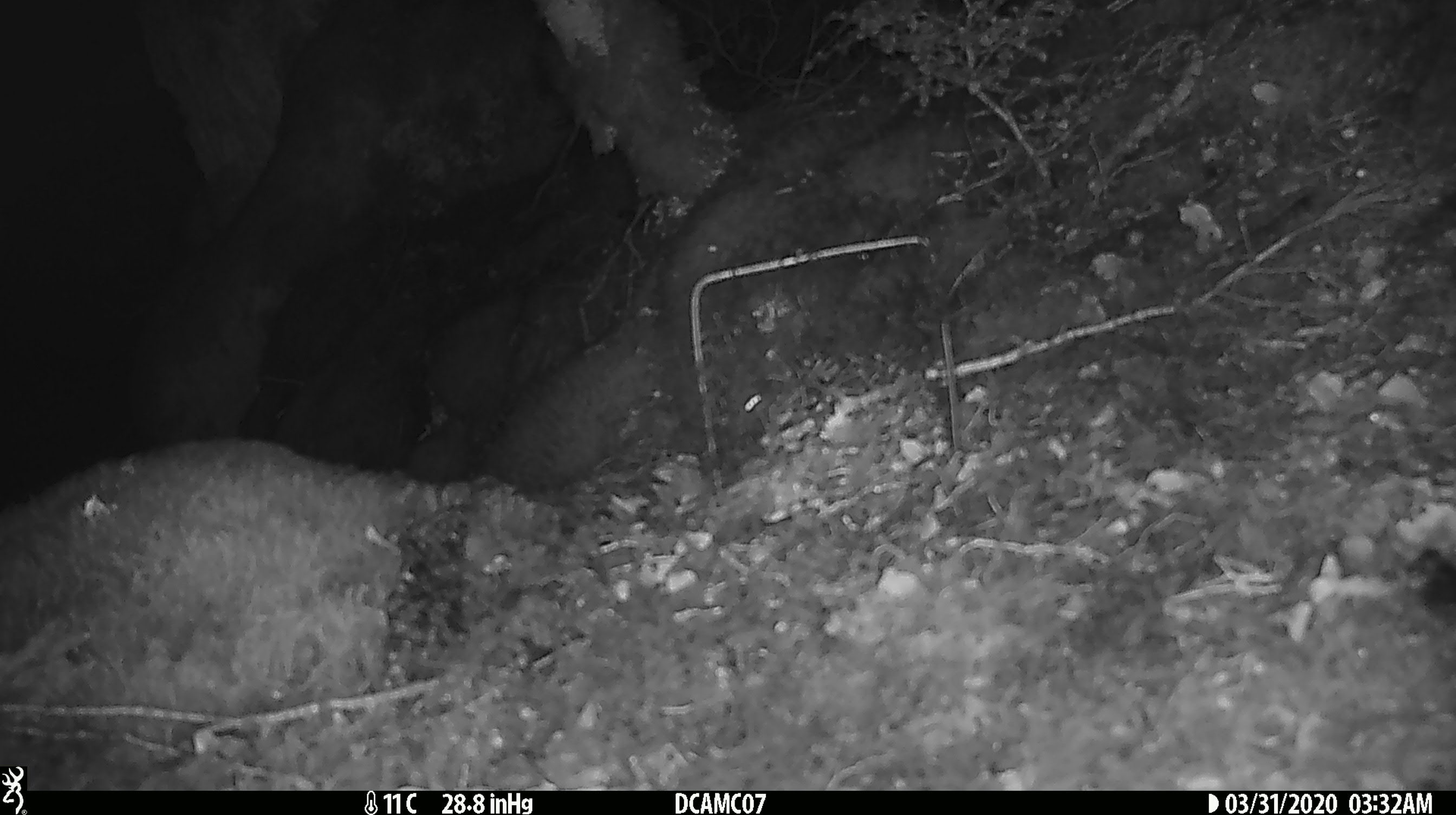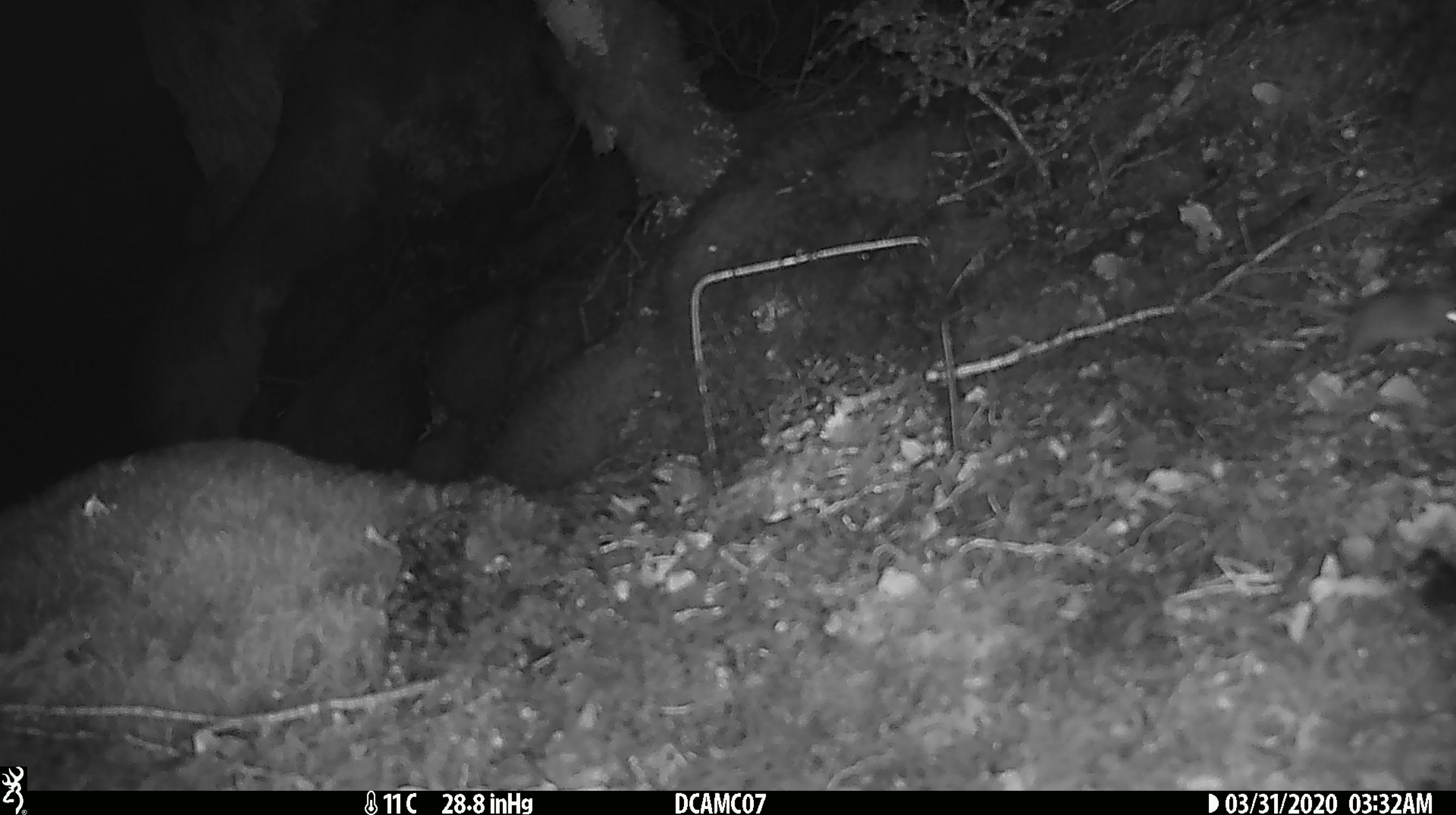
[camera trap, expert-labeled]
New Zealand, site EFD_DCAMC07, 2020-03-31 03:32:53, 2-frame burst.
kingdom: Animalia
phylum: Chordata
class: Mammalia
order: Rodentia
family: Muridae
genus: Mus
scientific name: Mus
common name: mouse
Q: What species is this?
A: Mouse (Mus).